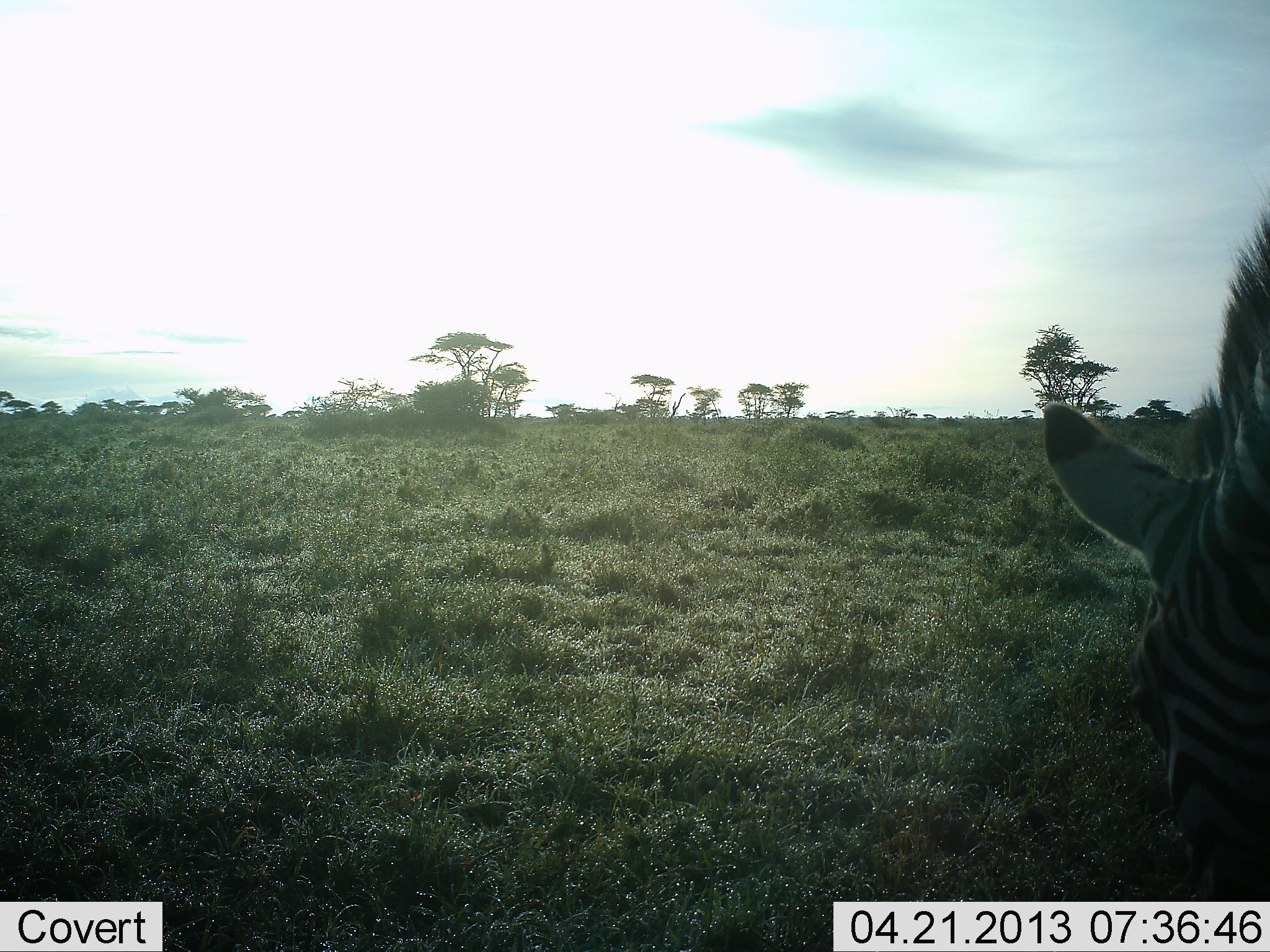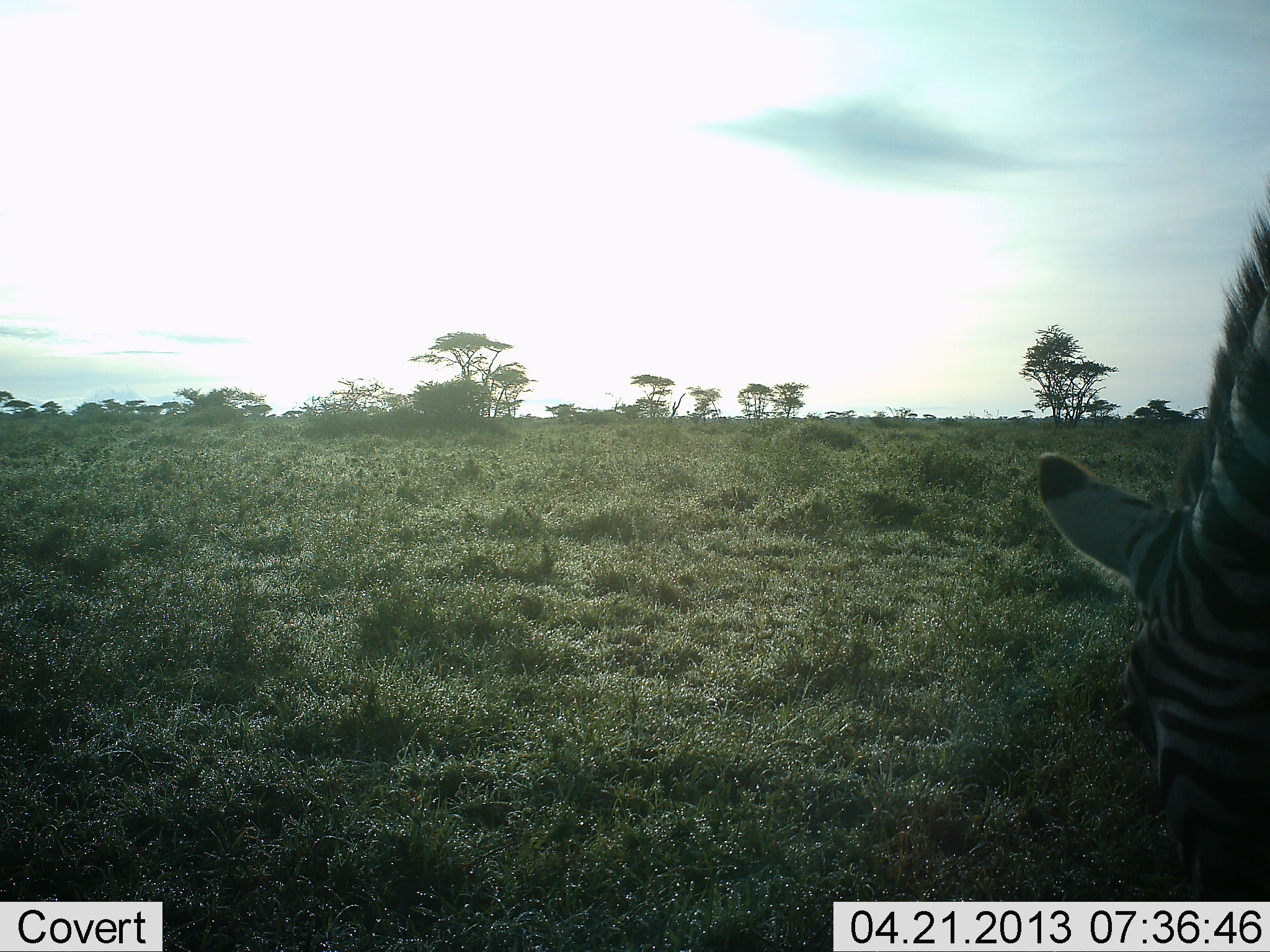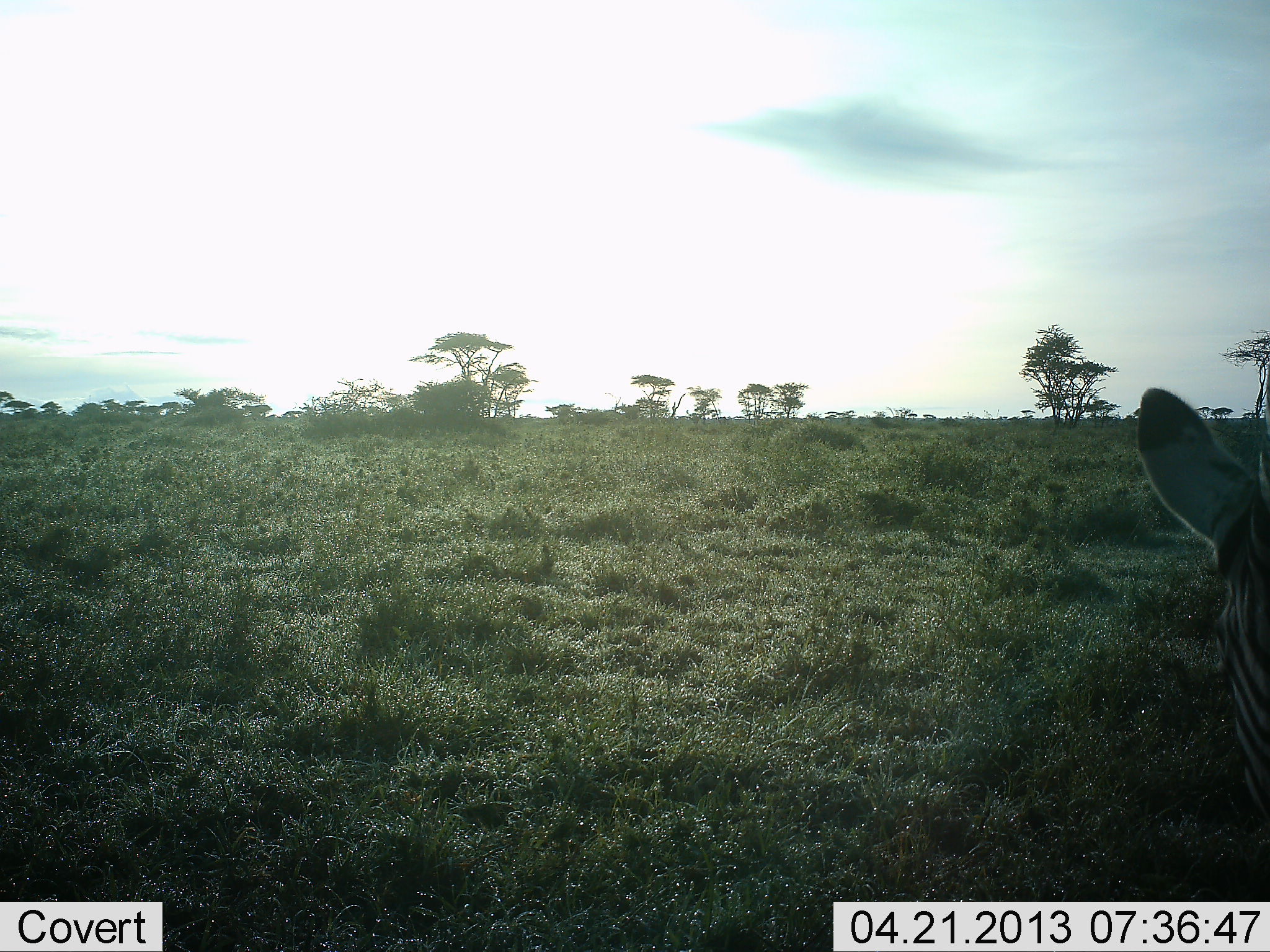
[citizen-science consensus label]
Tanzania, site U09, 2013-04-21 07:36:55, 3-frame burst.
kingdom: Animalia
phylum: Chordata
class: Mammalia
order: Perissodactyla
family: Equidae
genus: Equus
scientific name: Equus quagga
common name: plains zebra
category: zebra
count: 1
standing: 20%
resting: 0%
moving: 0%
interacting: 0%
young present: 0%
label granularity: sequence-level